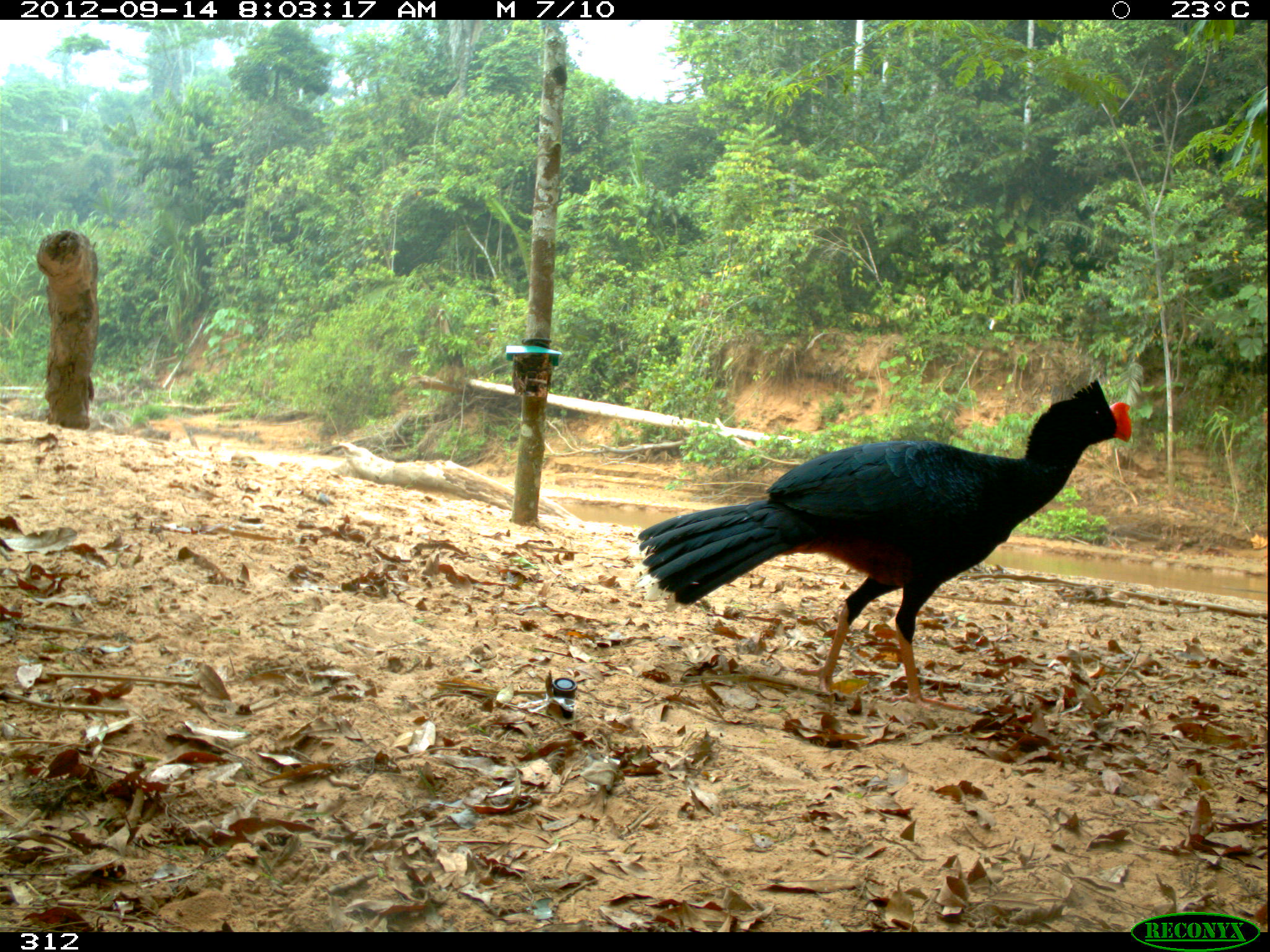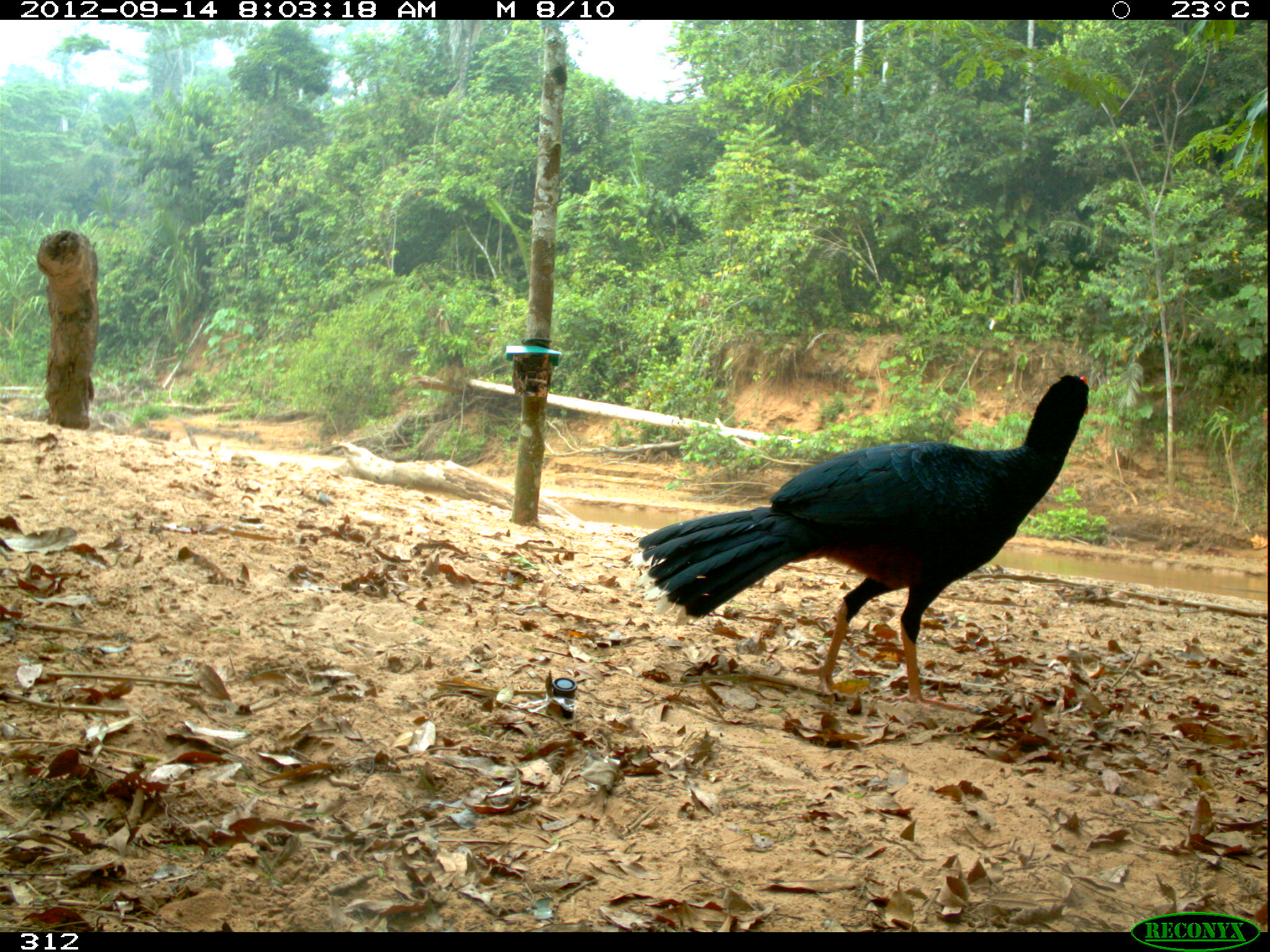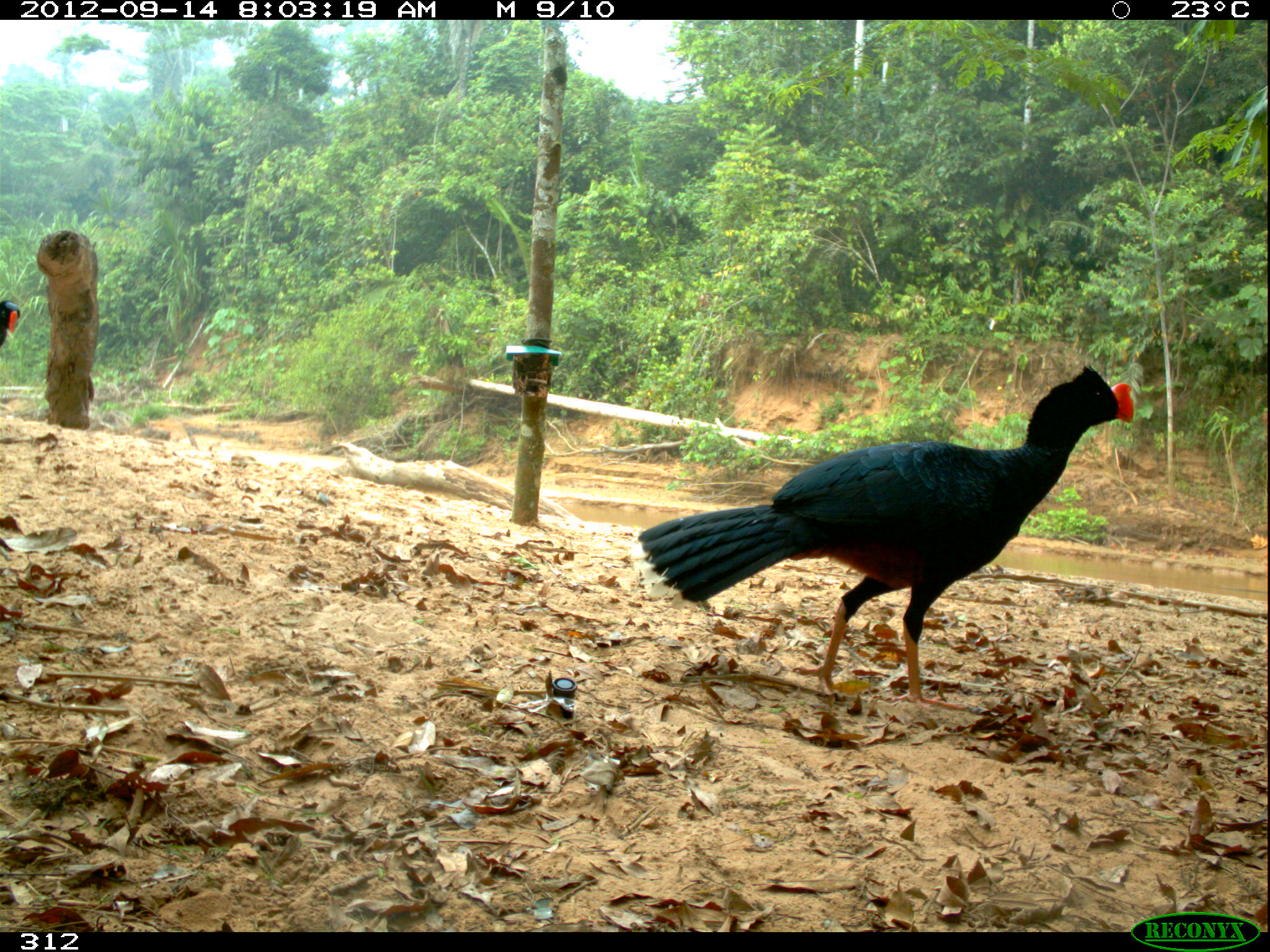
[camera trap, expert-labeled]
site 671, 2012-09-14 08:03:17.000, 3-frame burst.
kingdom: Animalia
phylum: Chordata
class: Aves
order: Galliformes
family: Cracidae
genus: Mitu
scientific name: Mitu tuberosum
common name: razor-billed curassow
Mitu tuberosum (razor-billed curassow).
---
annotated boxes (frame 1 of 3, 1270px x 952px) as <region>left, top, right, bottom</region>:
mitu tuberosum: <region>637, 380, 1134, 711</region>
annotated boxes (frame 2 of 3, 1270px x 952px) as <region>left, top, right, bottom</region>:
mitu tuberosum: <region>636, 370, 1091, 713</region>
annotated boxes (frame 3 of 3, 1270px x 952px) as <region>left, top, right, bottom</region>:
mitu tuberosum: <region>631, 365, 1133, 713</region>; <region>1, 300, 20, 351</region>